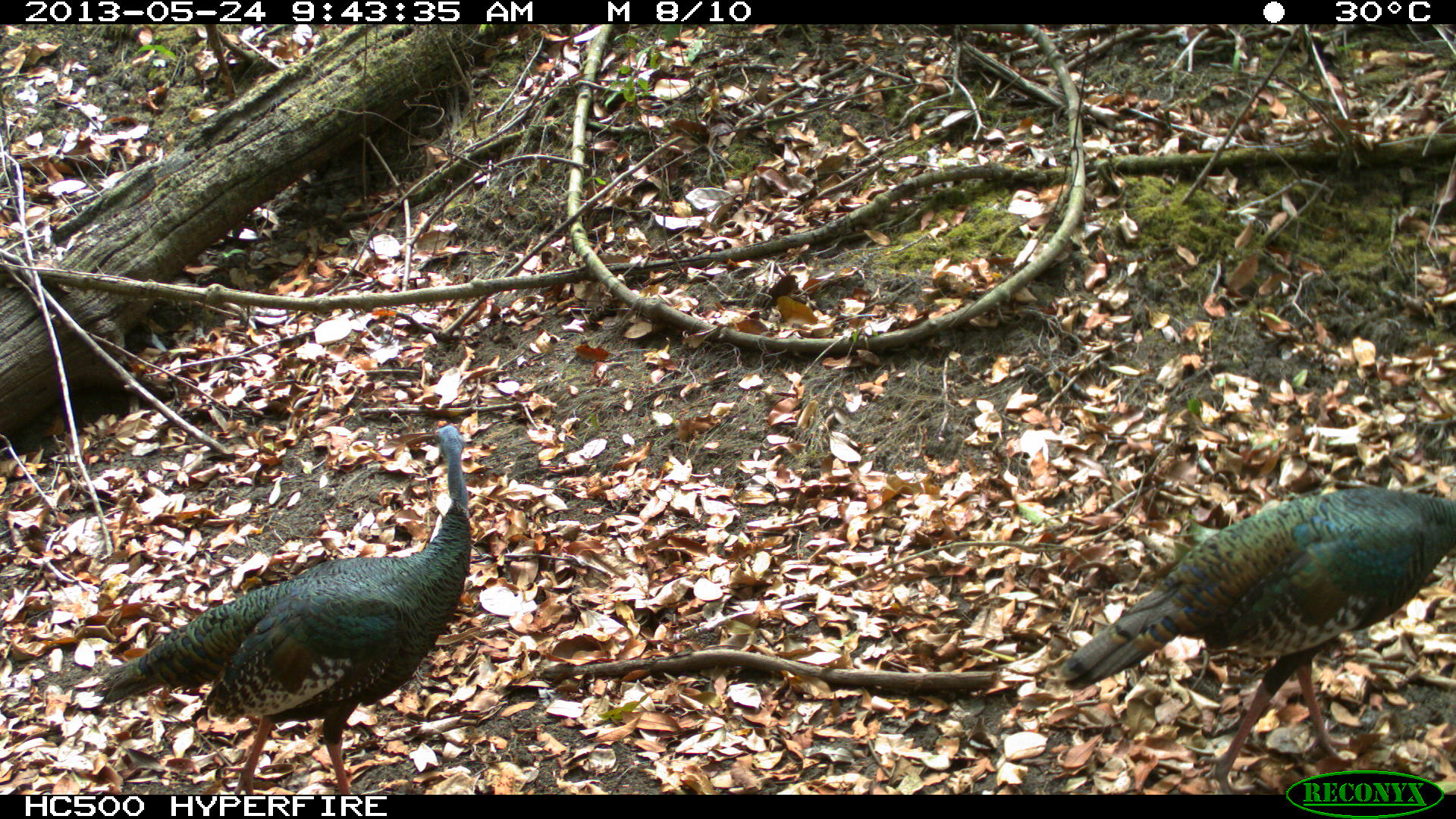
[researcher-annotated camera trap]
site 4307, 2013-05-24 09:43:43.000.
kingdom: Animalia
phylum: Chordata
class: Aves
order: Galliformes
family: Phasianidae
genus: Meleagris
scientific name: Meleagris ocellata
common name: ocellated turkey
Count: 2.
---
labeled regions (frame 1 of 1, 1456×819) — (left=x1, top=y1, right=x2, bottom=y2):
meleagris ocellata: (left=91, top=423, right=473, bottom=793); (left=1059, top=485, right=1456, bottom=792)